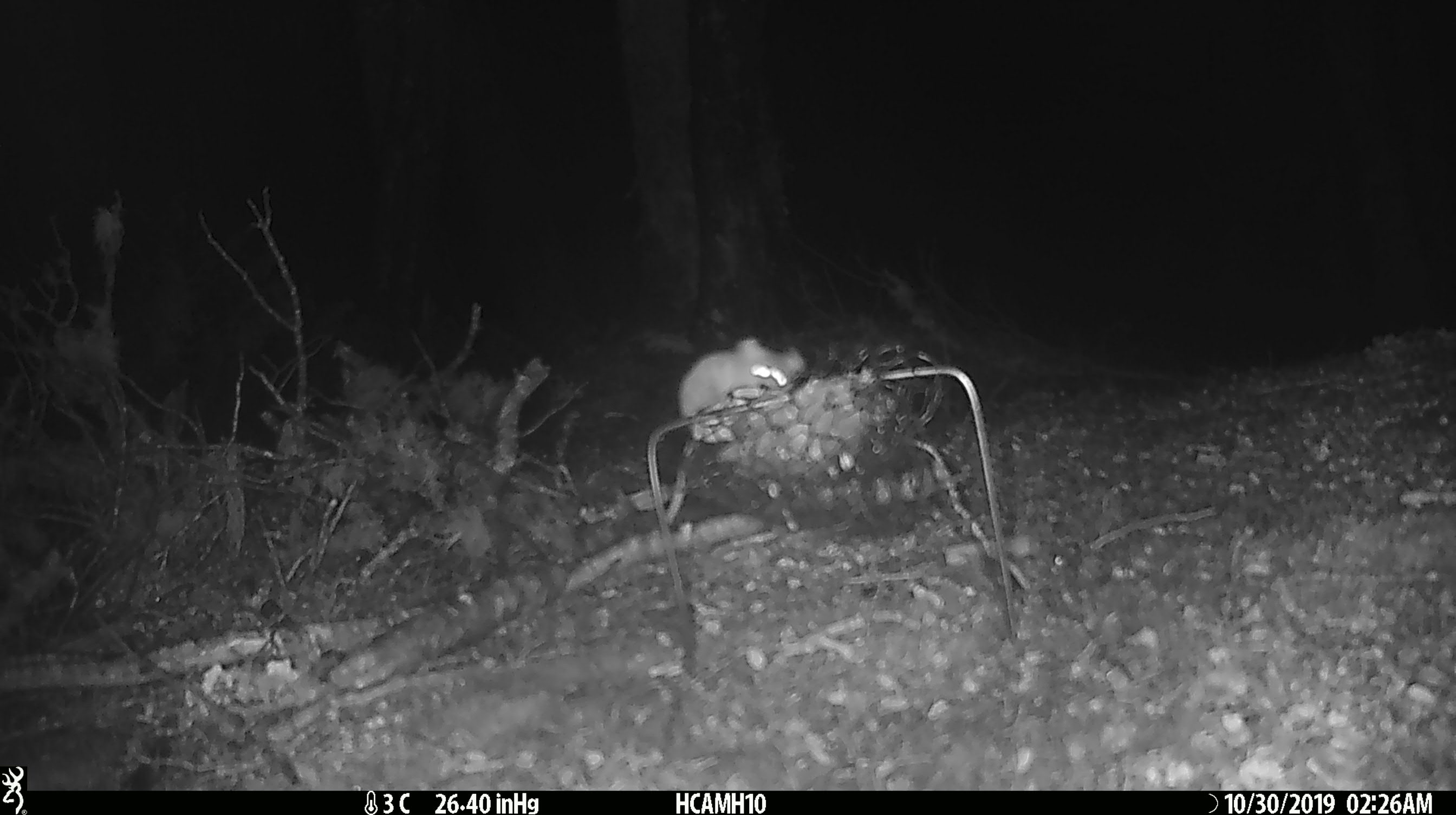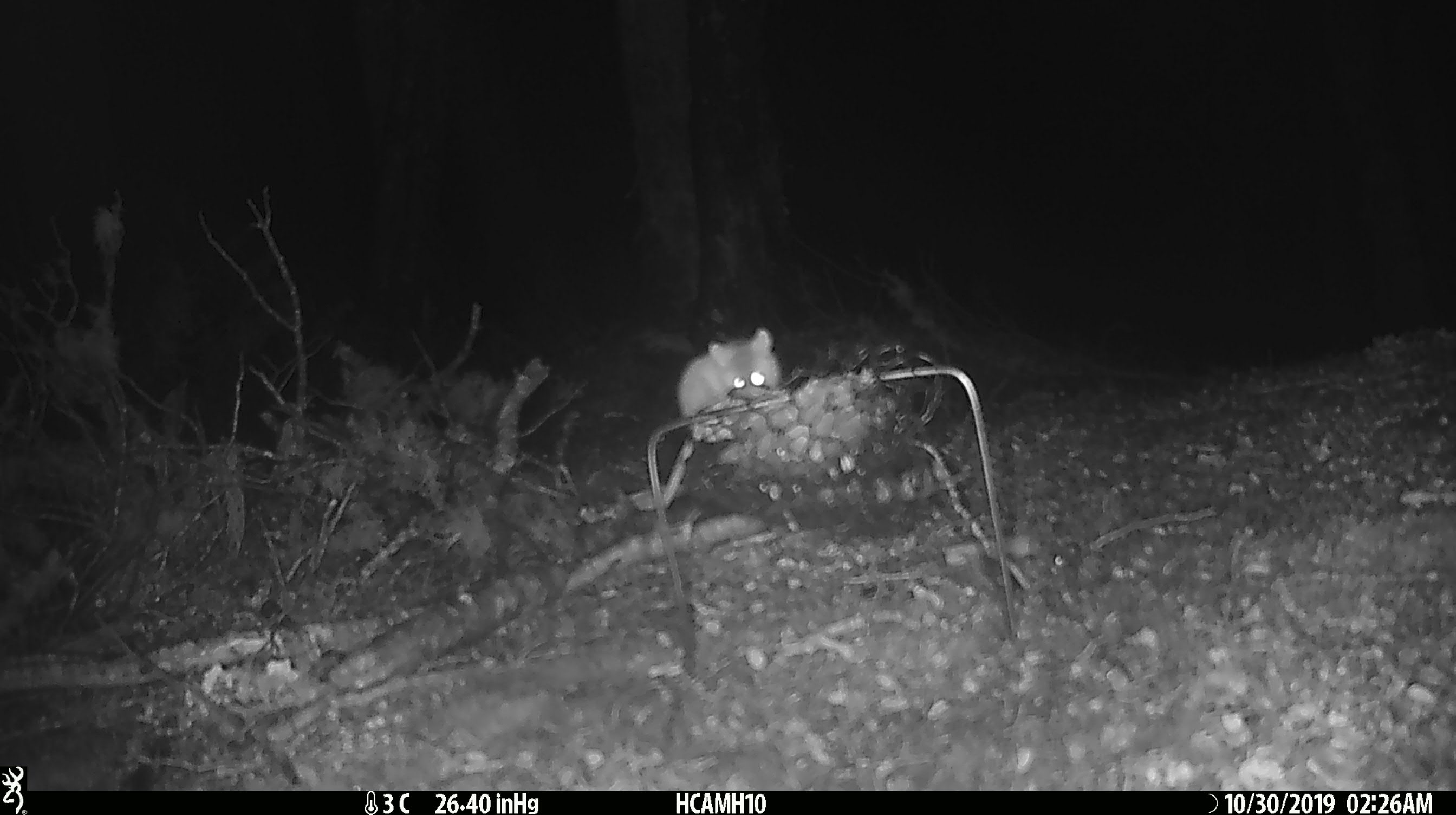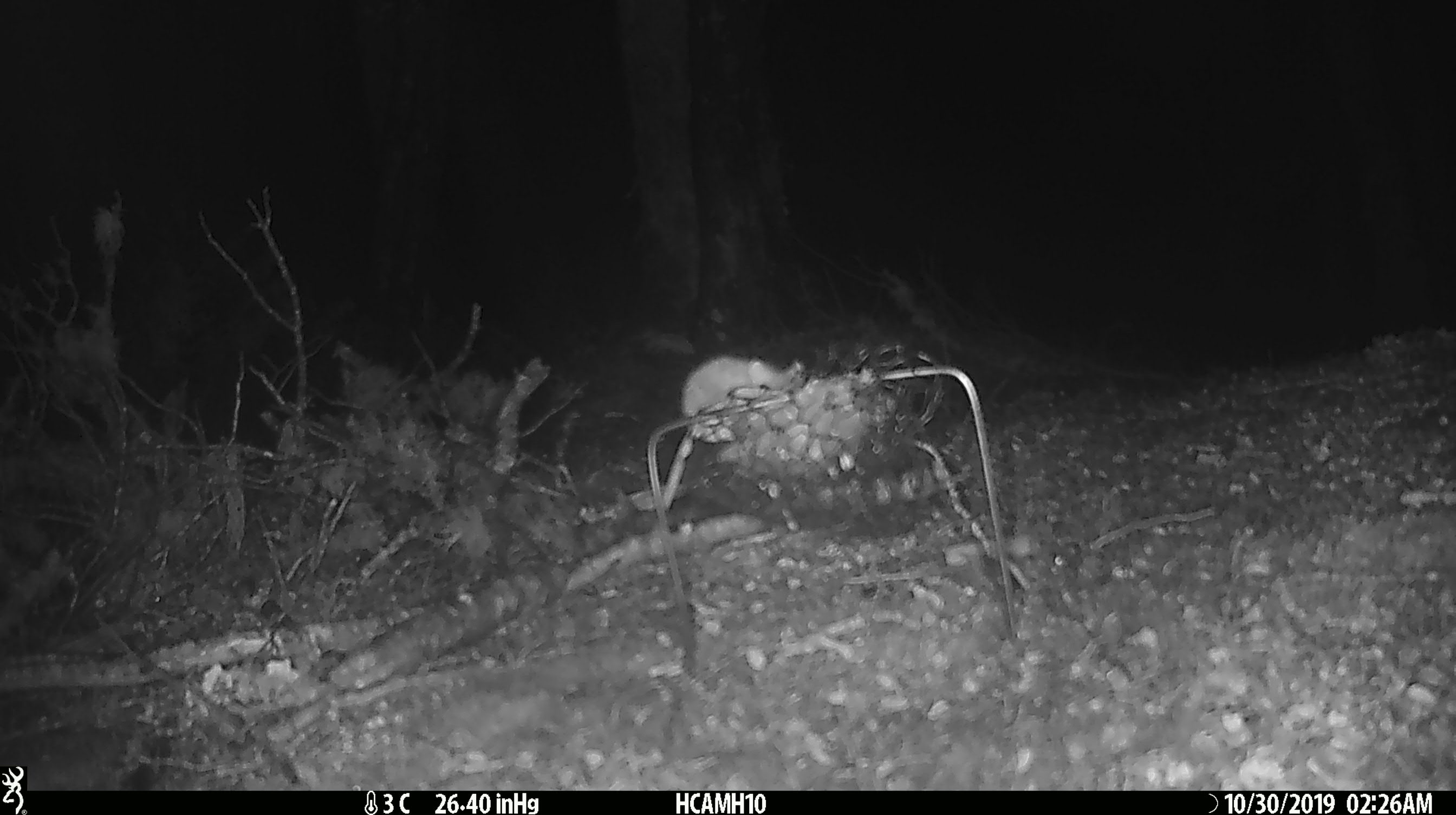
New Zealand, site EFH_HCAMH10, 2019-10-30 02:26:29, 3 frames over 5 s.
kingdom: Animalia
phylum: Chordata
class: Mammalia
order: Rodentia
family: Muridae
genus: Mus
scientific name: Mus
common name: mouse